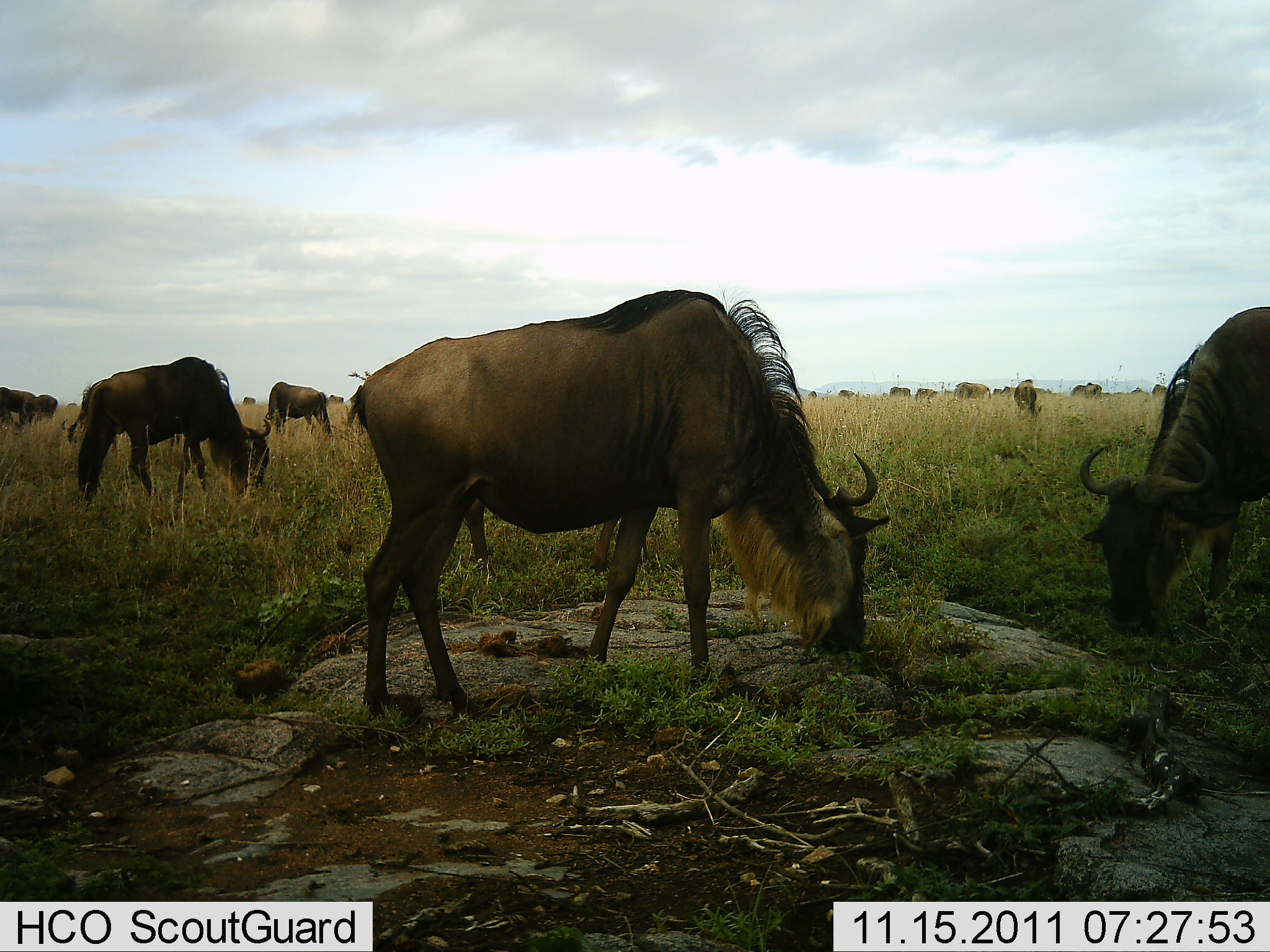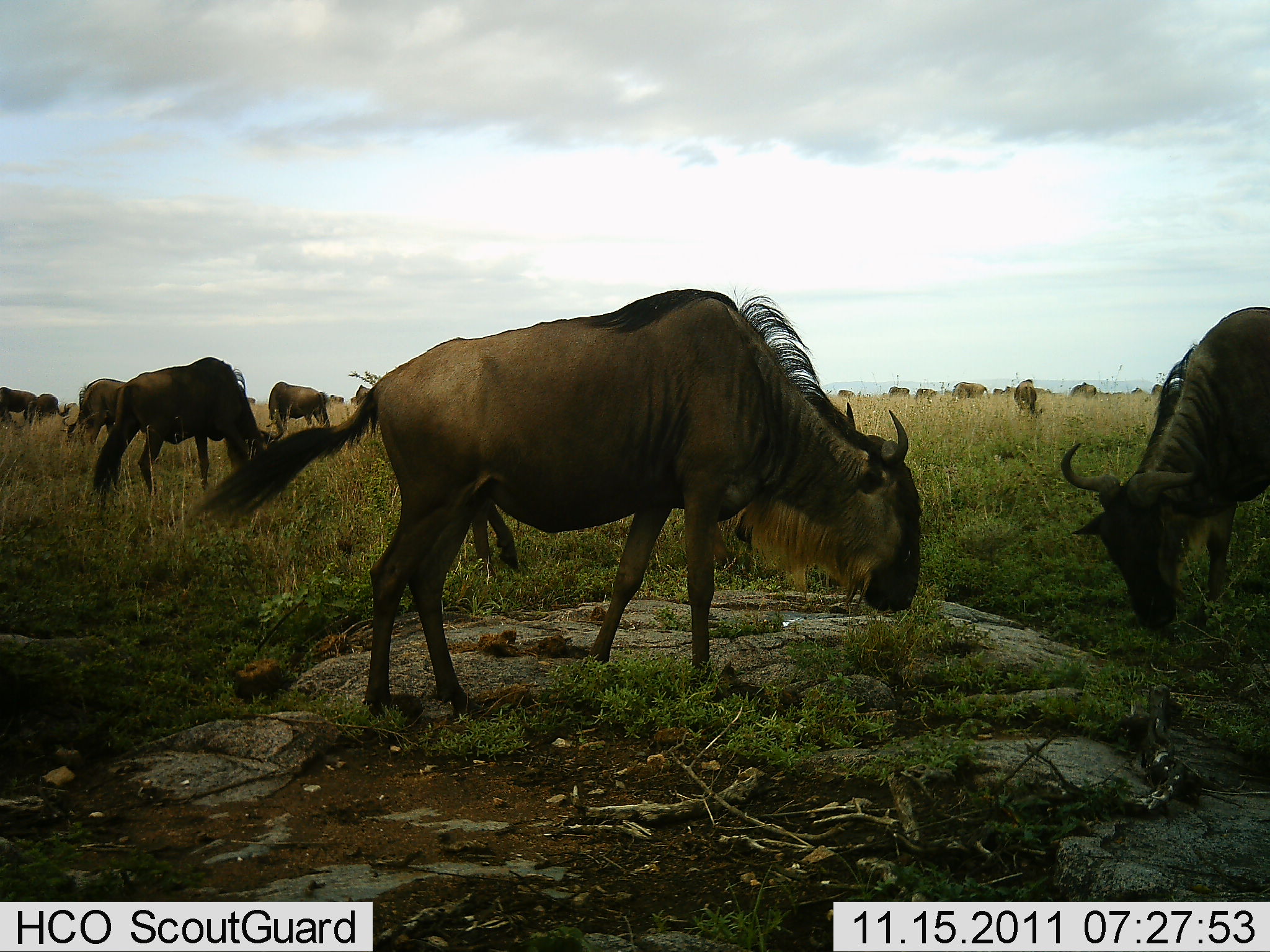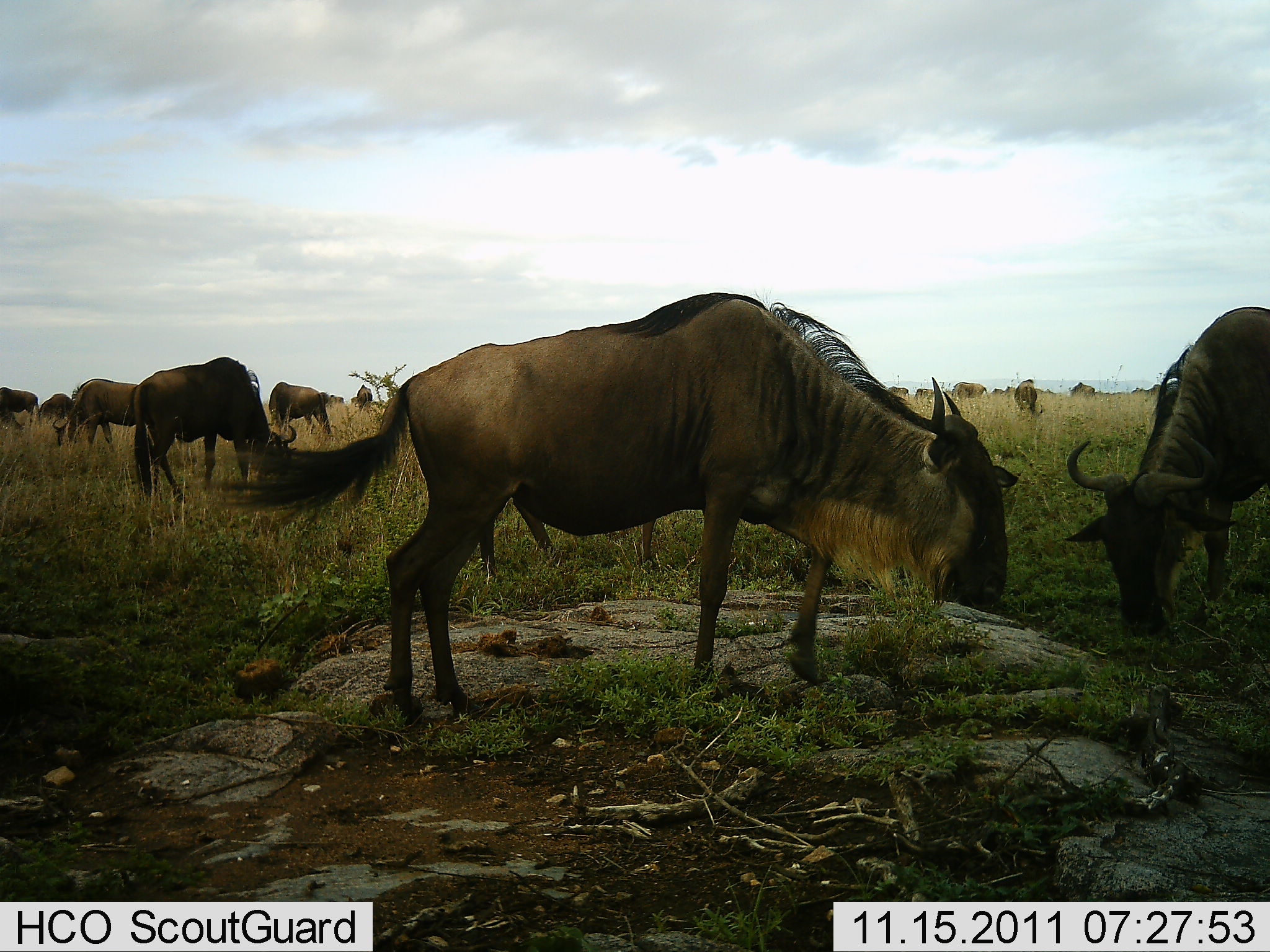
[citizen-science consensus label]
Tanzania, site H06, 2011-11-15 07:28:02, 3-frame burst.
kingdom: Animalia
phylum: Chordata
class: Mammalia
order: Artiodactyla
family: Bovidae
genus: Connochaetes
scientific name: Connochaetes taurinus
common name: blue wildebeest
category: wildebeest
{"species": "wildebeest (blue wildebeest) (Connochaetes taurinus)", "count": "11-50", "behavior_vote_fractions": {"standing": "18%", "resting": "0%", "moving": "0%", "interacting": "0%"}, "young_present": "0%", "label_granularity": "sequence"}